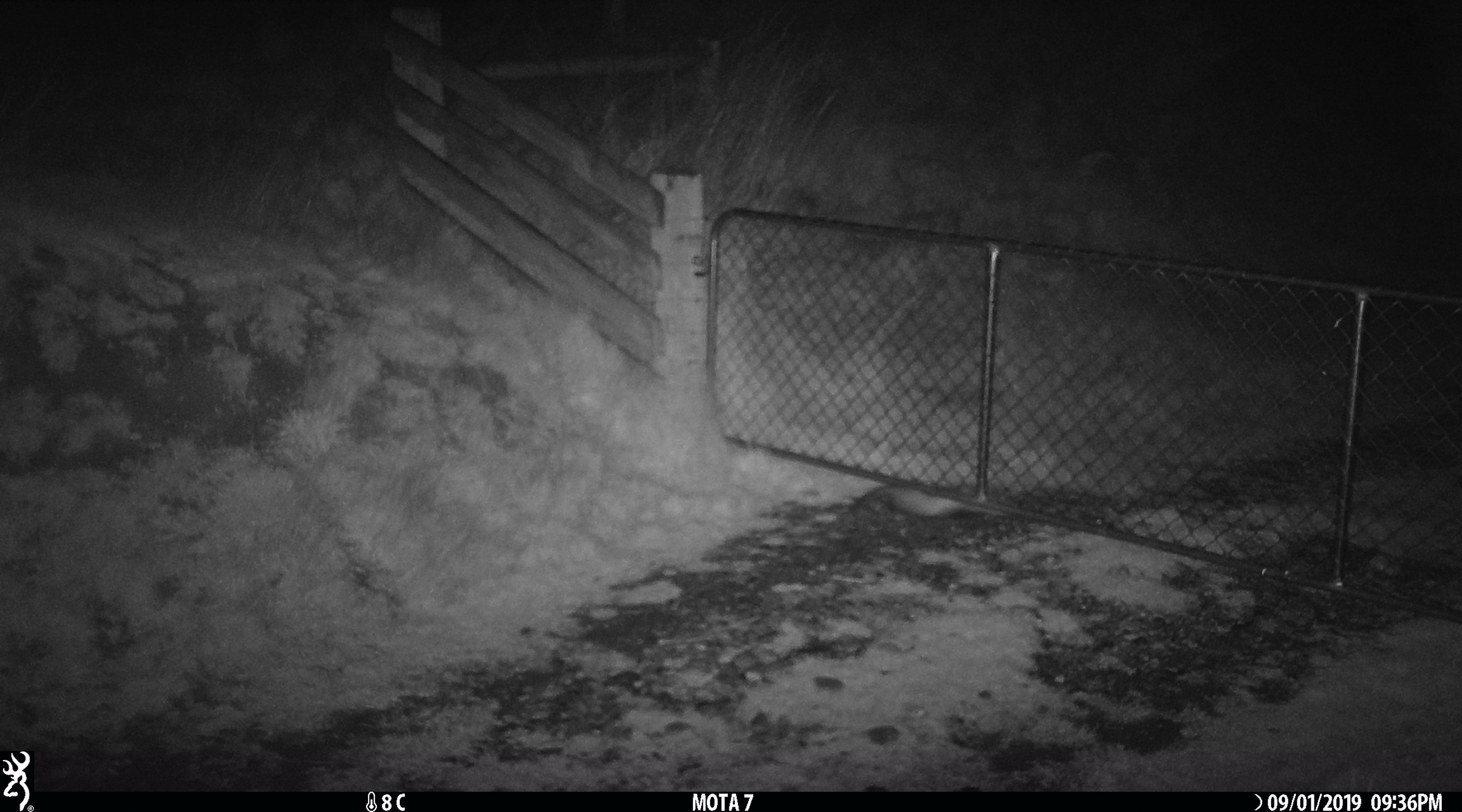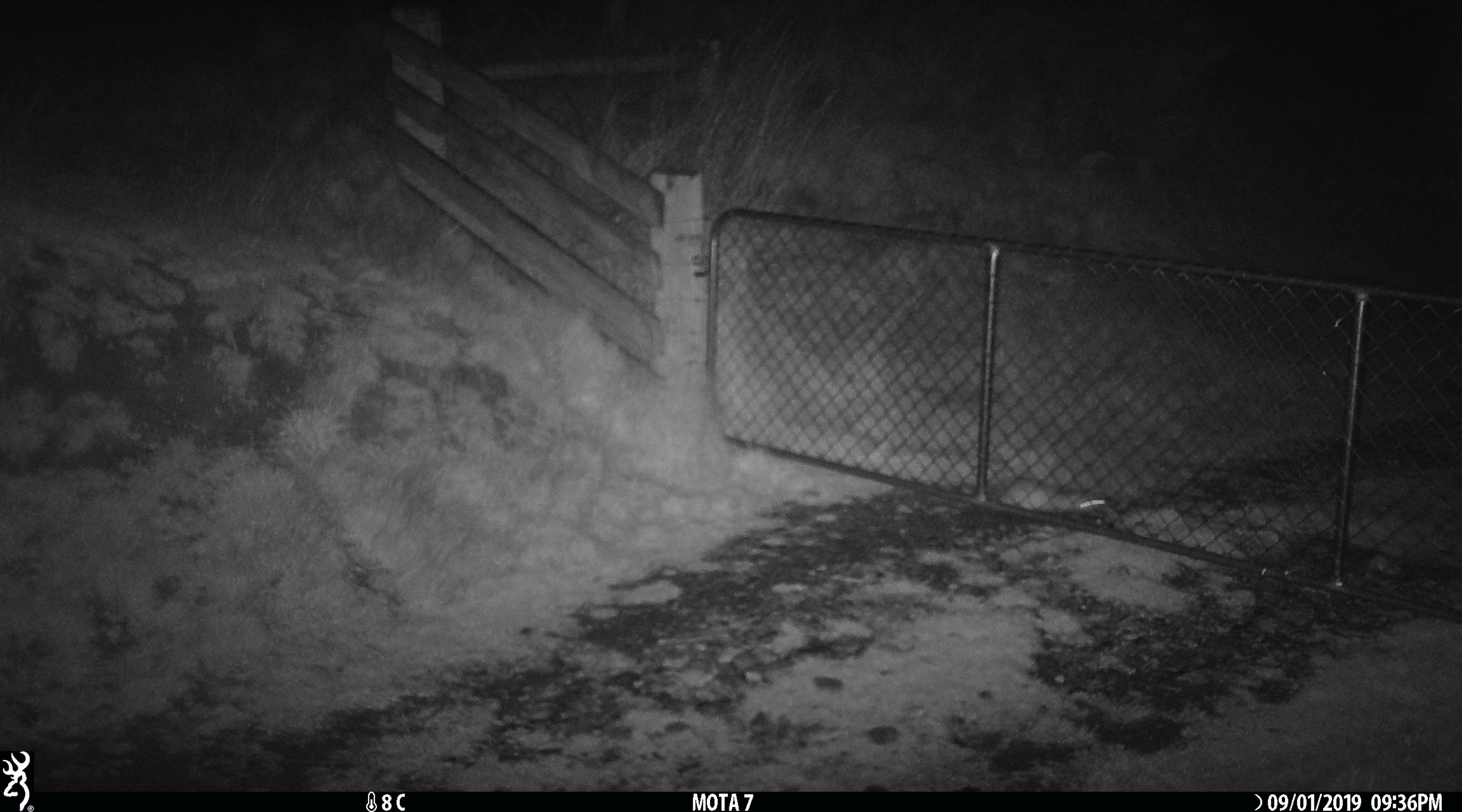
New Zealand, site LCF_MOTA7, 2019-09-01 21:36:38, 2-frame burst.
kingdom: Animalia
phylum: Chordata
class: Mammalia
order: Carnivora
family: Mustelidae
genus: Mustela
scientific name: Mustela furo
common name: ferret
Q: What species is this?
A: Ferret (Mustela furo).